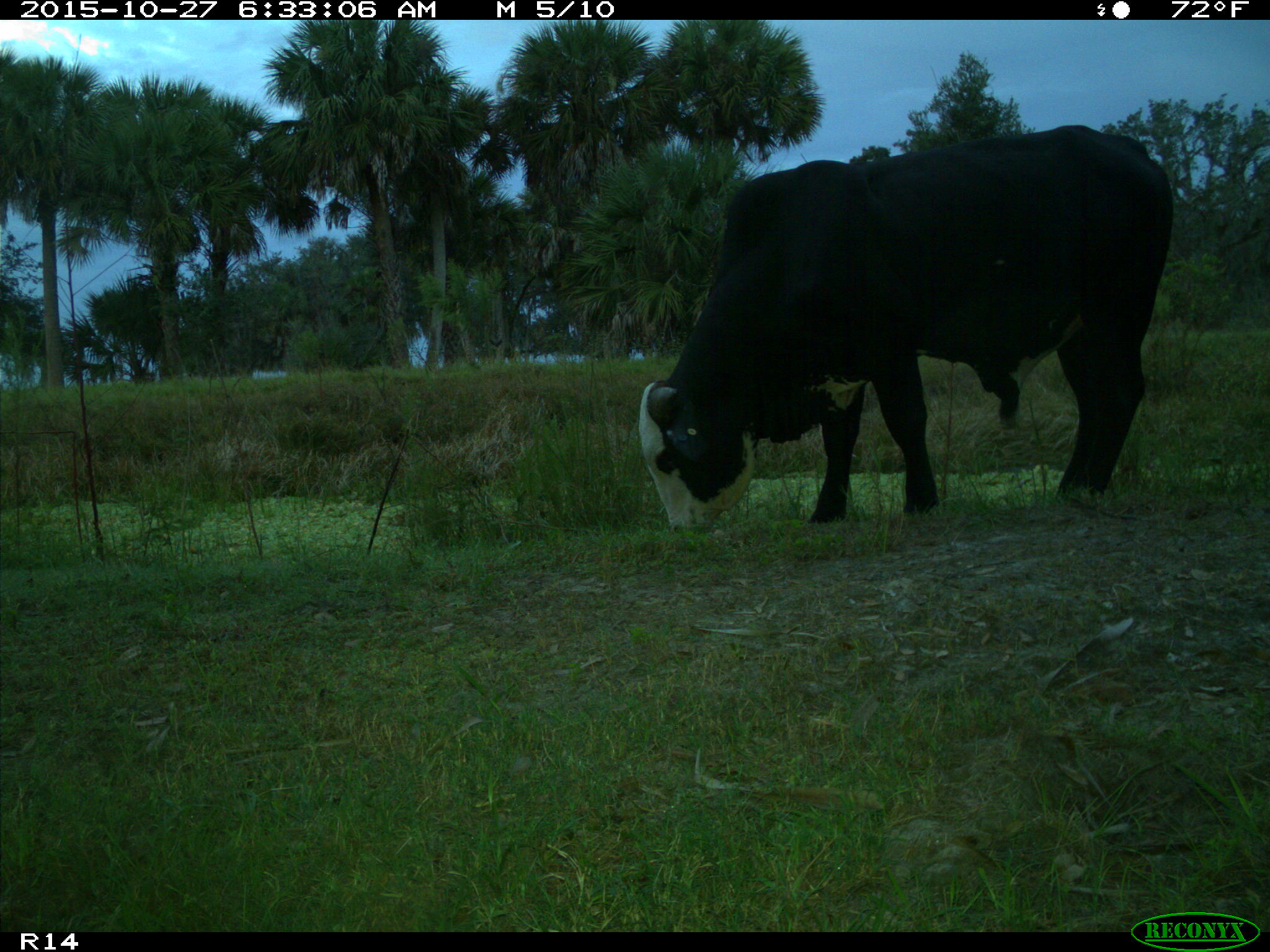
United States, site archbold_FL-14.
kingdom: Animalia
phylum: Chordata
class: Mammalia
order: Artiodactyla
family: Bovidae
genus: Bos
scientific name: Bos taurus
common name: domestic cow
Bos taurus (domestic cow).